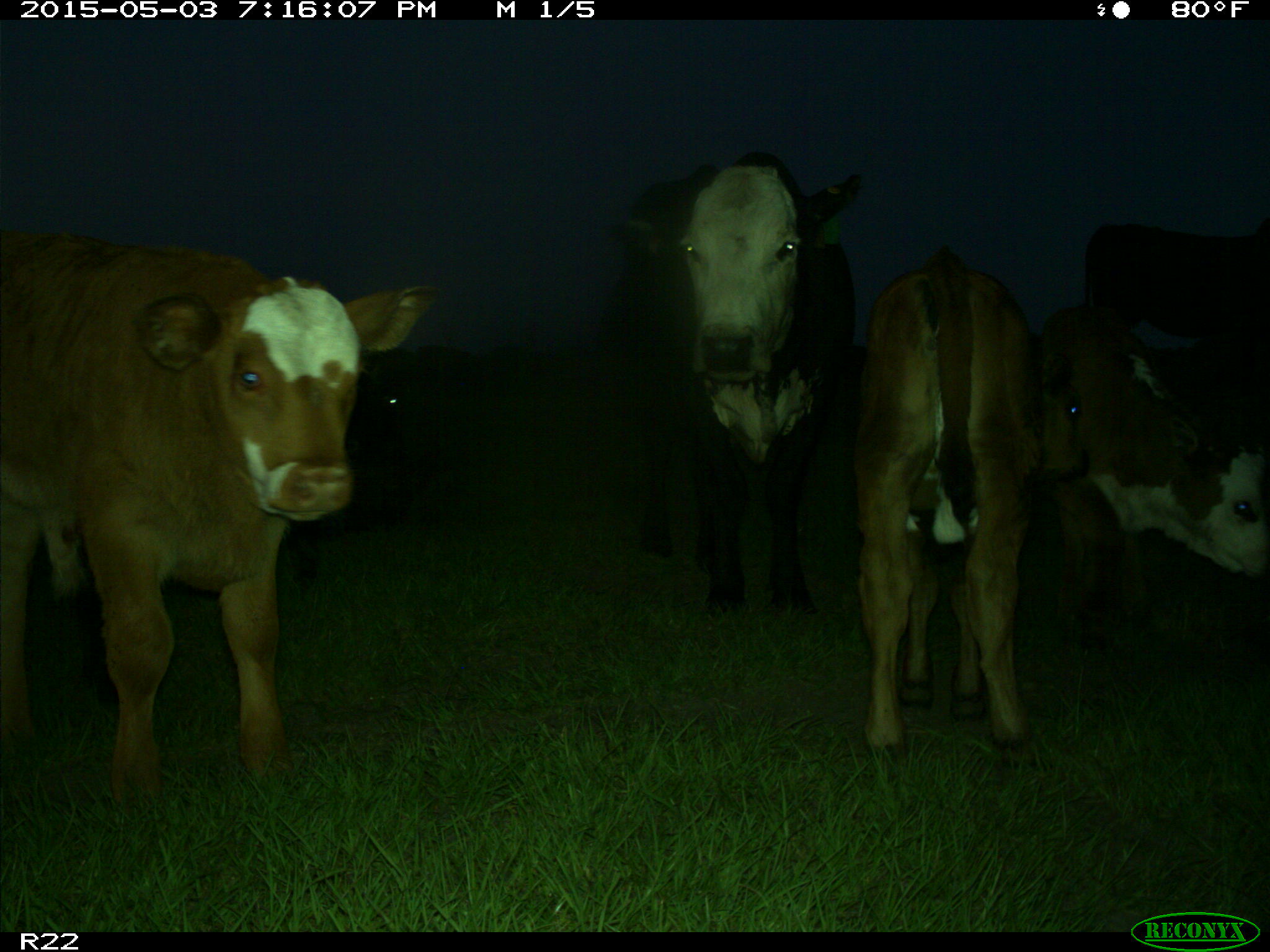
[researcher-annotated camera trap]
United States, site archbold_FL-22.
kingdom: Animalia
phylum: Chordata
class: Mammalia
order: Artiodactyla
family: Bovidae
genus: Bos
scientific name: Bos taurus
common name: domestic cow